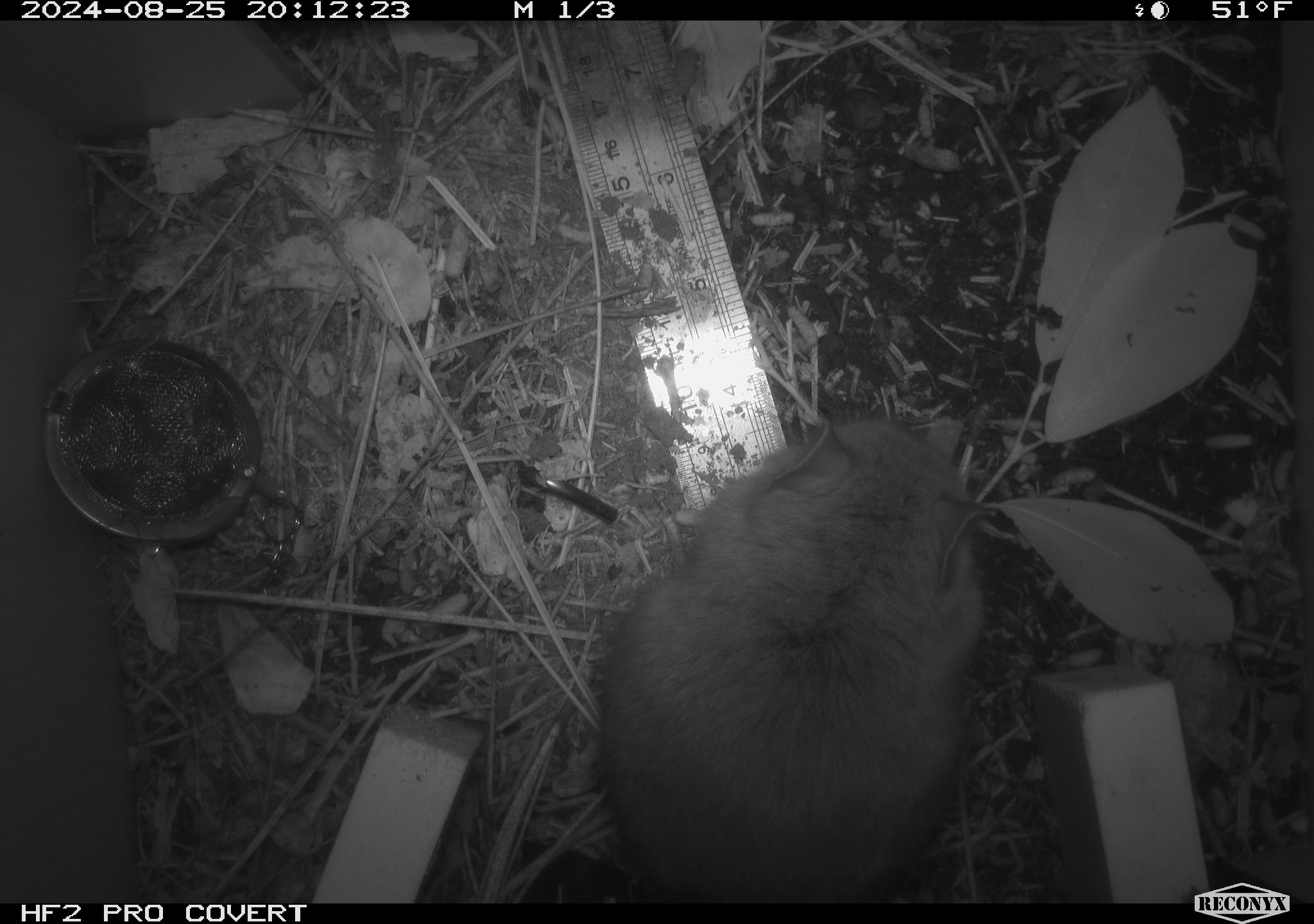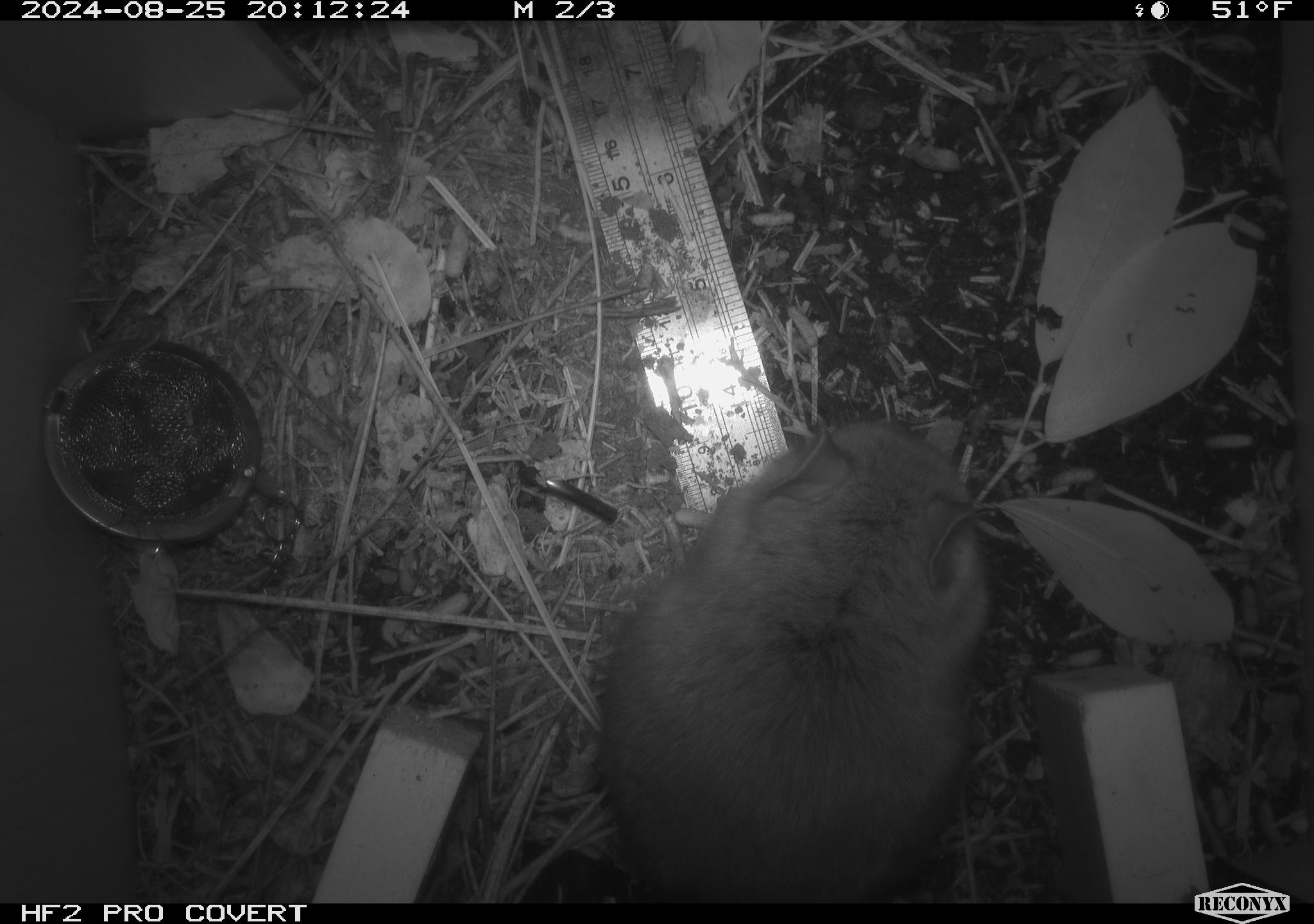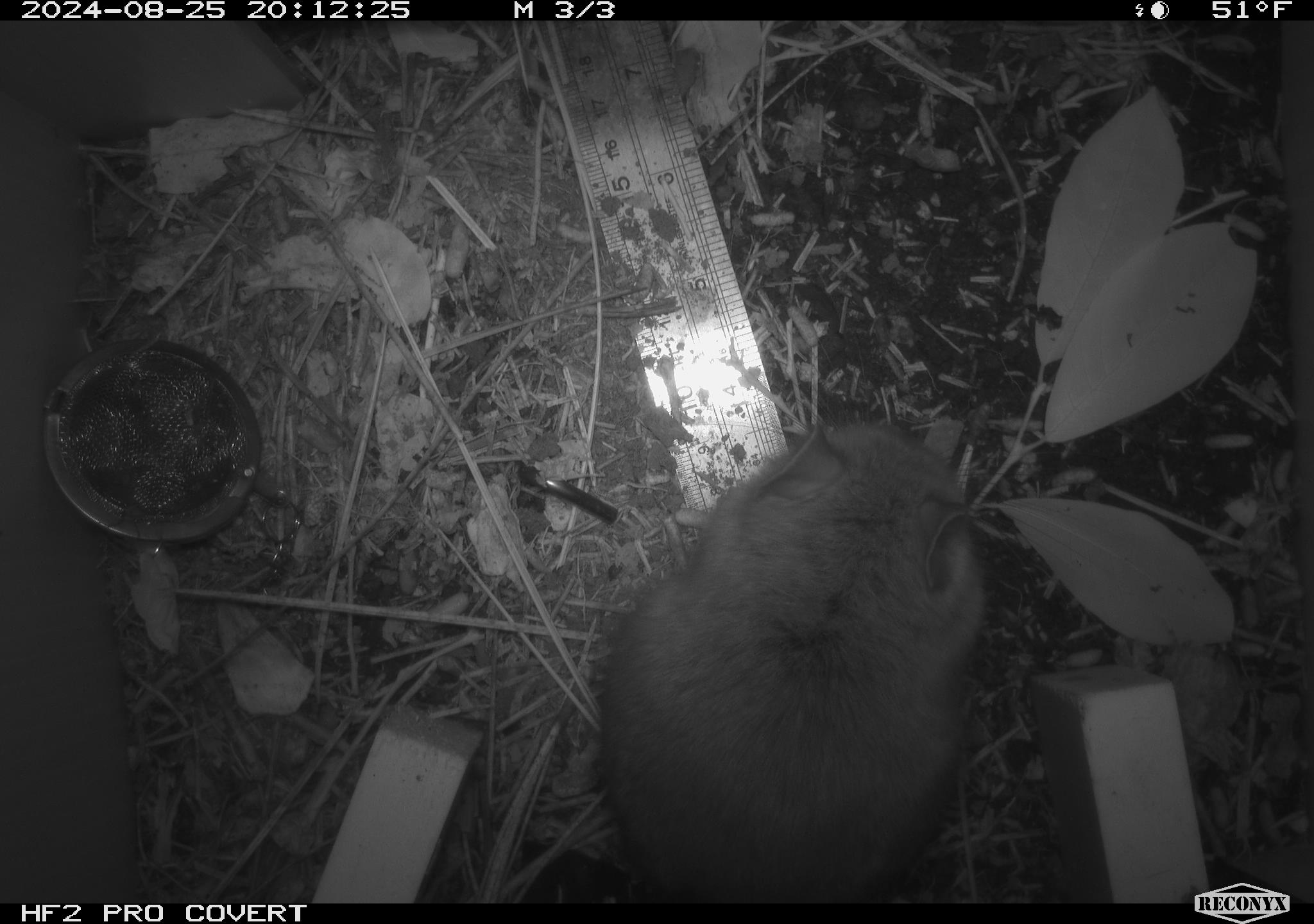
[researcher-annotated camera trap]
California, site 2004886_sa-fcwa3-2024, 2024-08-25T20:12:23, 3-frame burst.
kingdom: Animalia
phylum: Chordata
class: Mammalia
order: Rodentia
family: Cricetidae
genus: Neotoma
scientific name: Neotoma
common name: pack rat or woodrat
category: neotoma species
Neotoma species (pack rat or woodrat) (Neotoma).